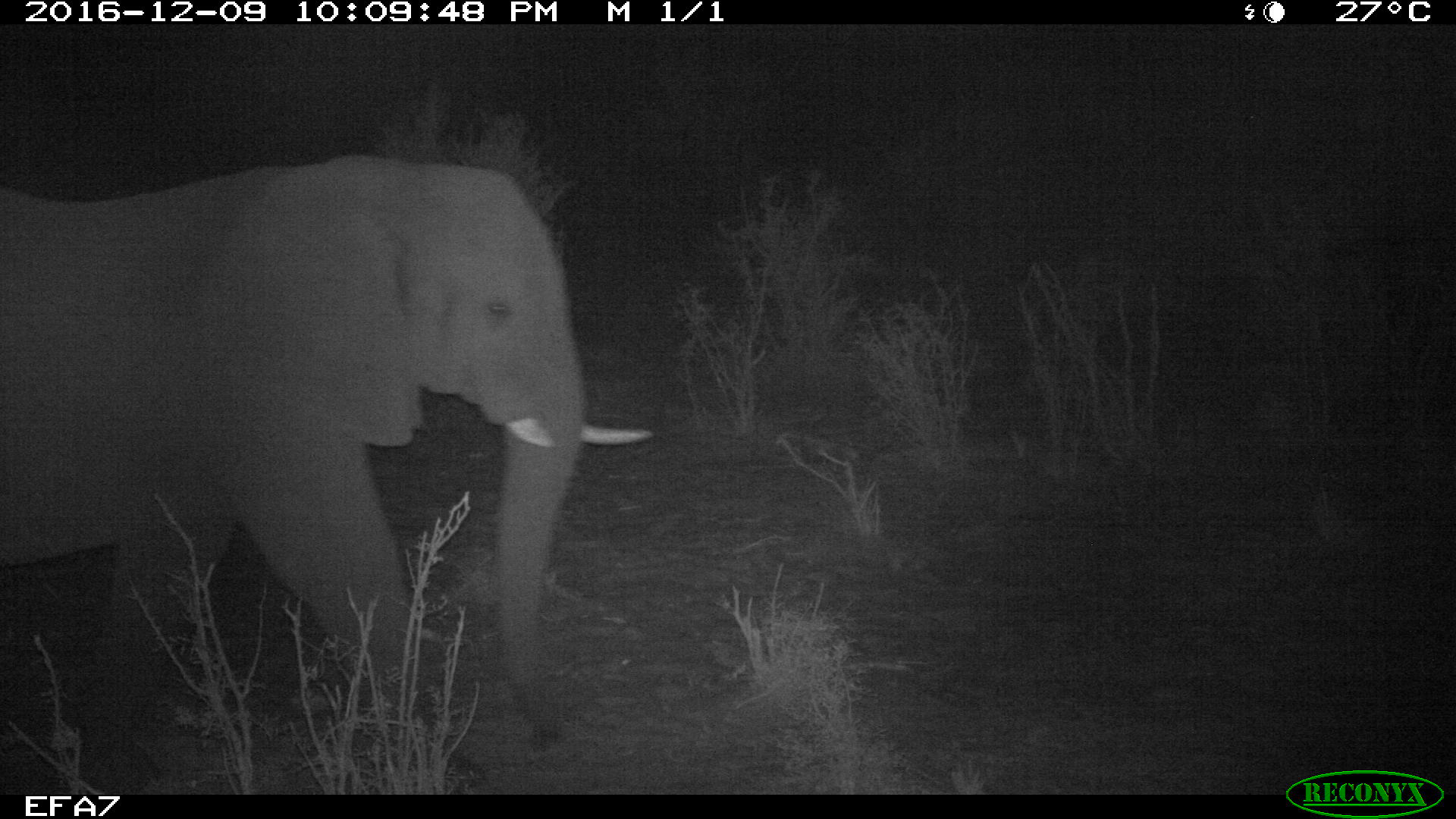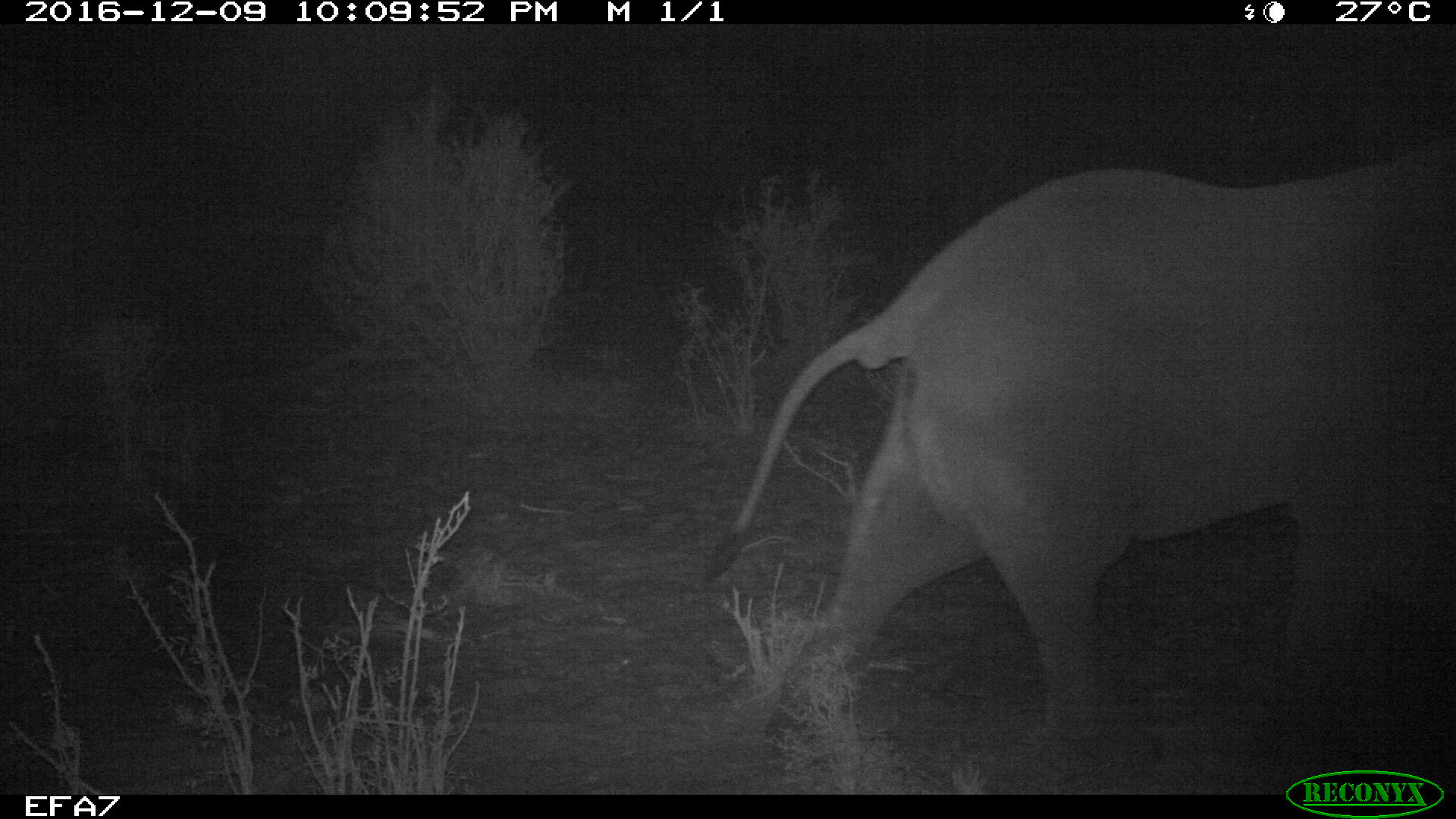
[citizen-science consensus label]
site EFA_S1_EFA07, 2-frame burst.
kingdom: Animalia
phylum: Chordata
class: Mammalia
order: Proboscidea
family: Elephantidae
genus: Loxodonta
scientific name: Loxodonta africana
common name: african bush elephant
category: elephant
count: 1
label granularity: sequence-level